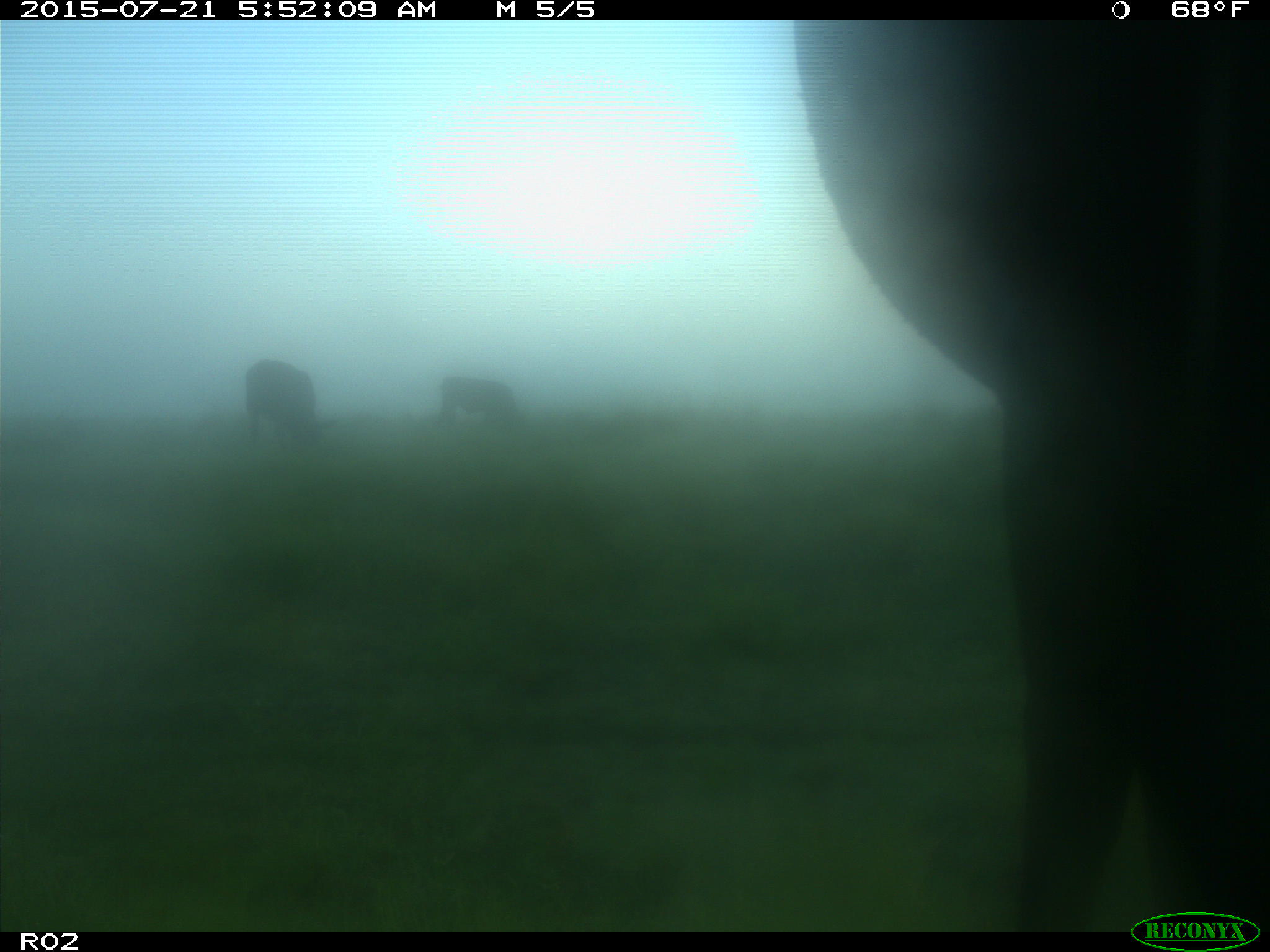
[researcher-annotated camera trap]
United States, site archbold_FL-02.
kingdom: Animalia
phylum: Chordata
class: Mammalia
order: Artiodactyla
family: Bovidae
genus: Bos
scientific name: Bos taurus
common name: domestic cow